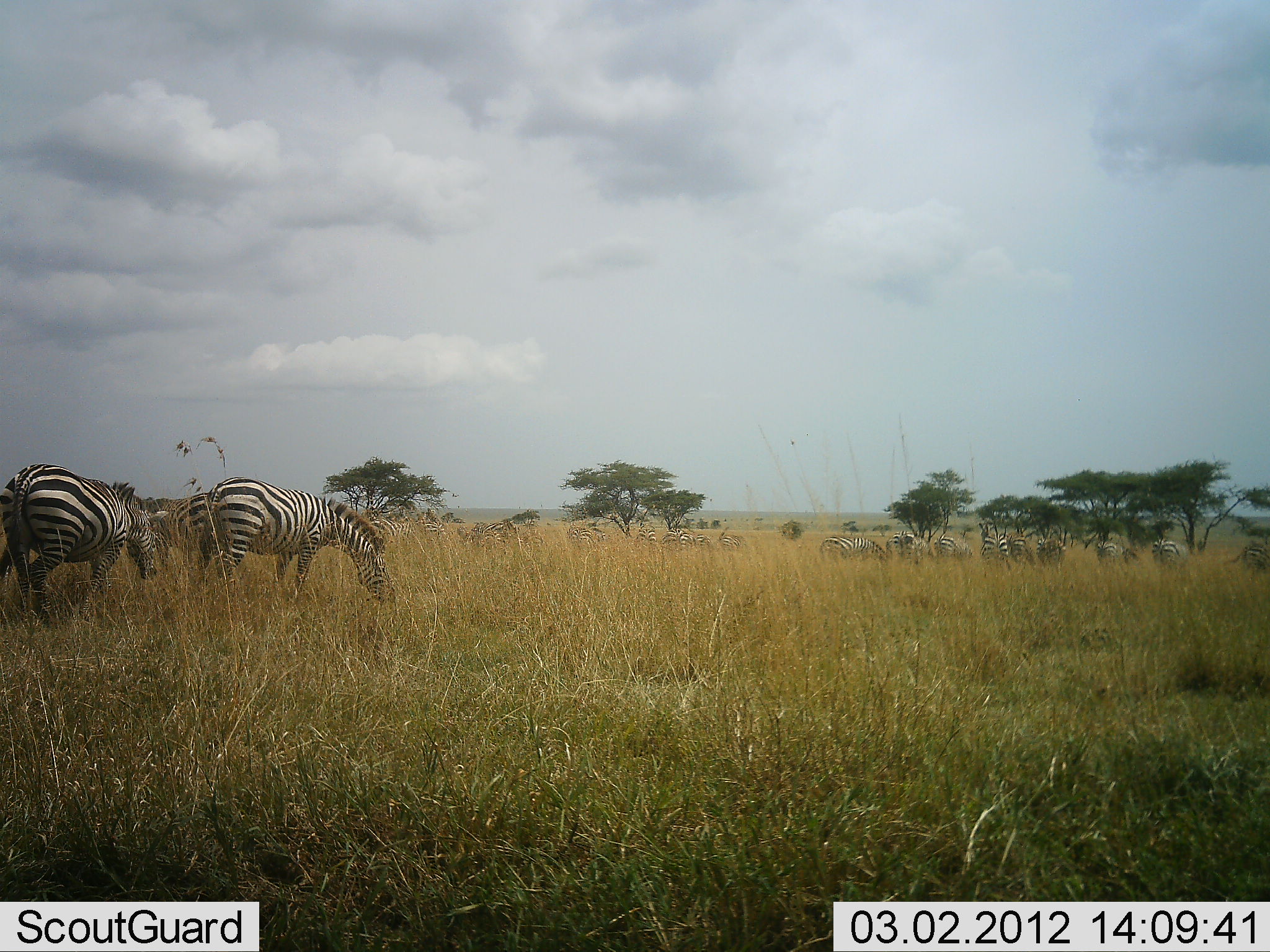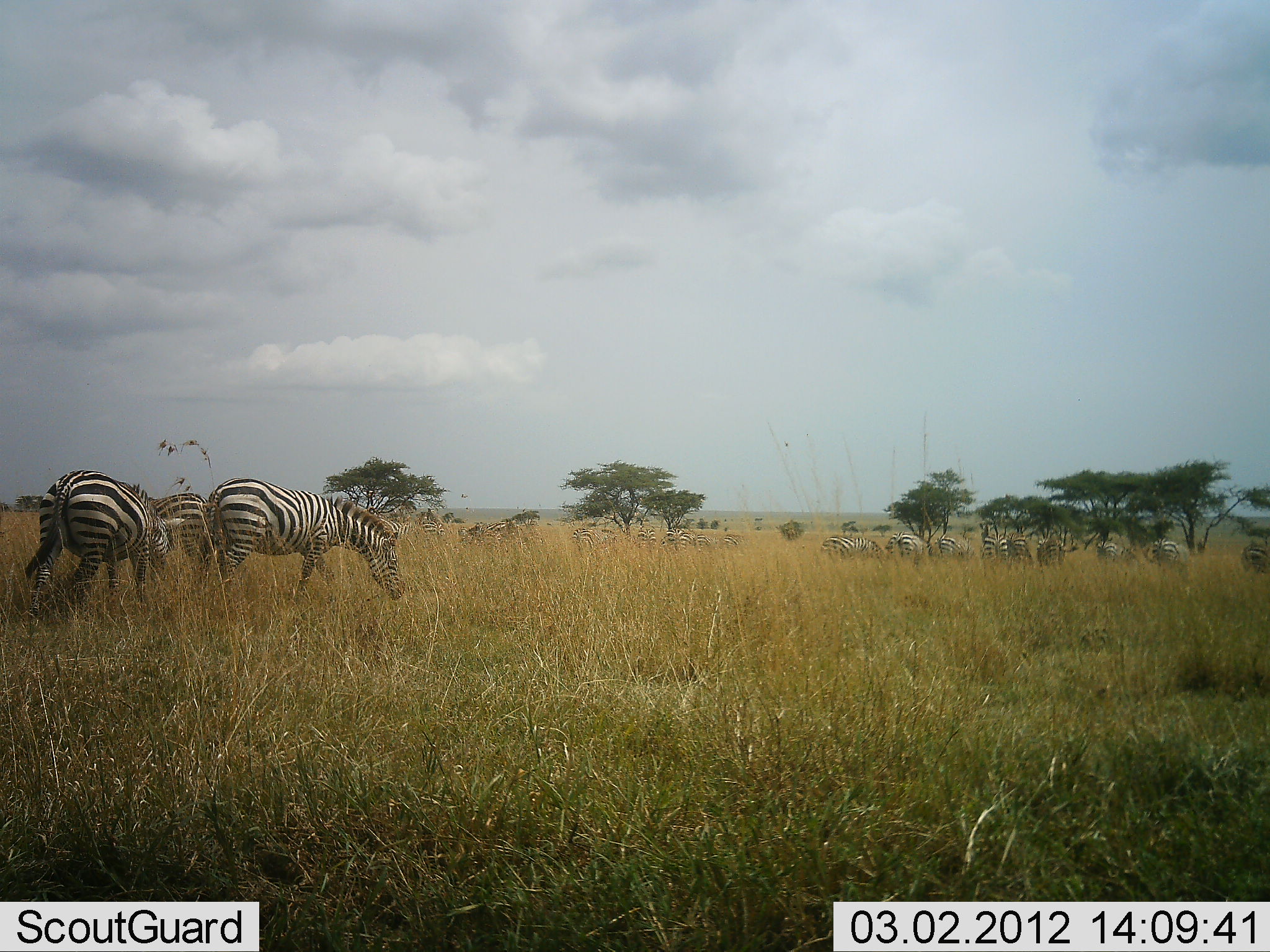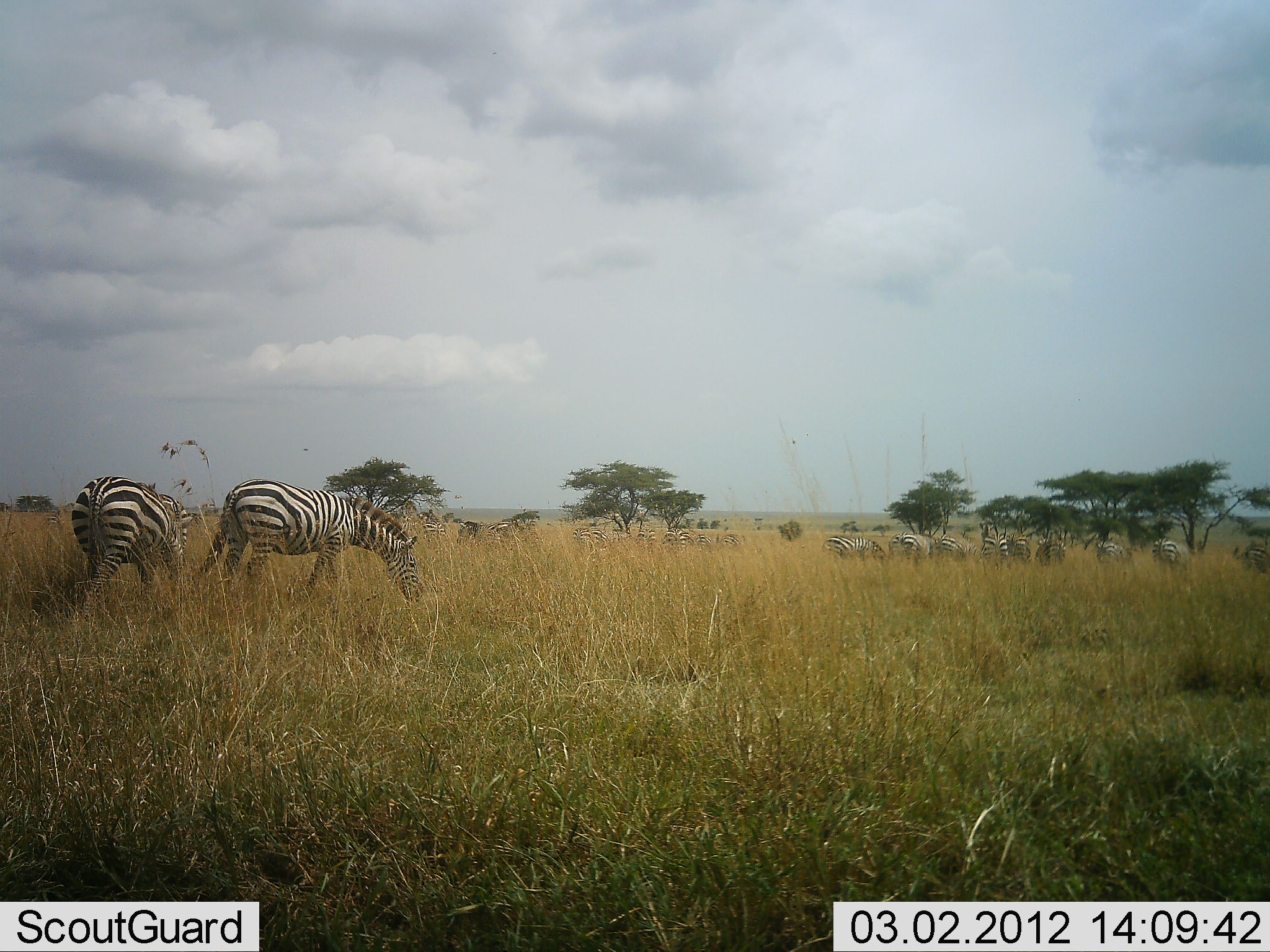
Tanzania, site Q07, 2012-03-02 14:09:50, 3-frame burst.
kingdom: Animalia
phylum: Chordata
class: Mammalia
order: Perissodactyla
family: Equidae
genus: Equus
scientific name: Equus quagga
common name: plains zebra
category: zebra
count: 11-50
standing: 45%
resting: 0%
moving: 38%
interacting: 3%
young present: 0%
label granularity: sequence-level